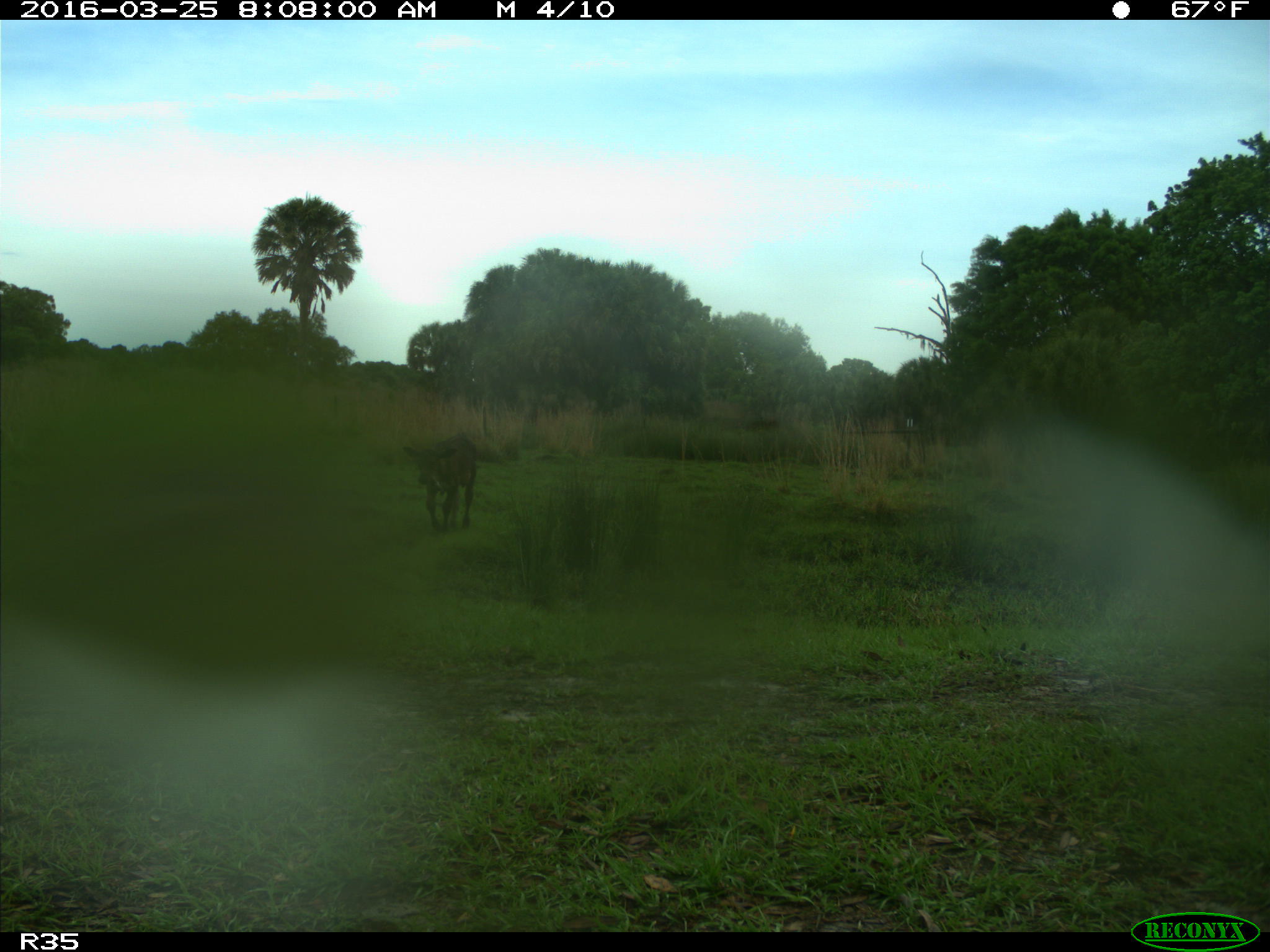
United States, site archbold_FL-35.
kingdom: Animalia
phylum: Chordata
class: Mammalia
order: Artiodactyla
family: Bovidae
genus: Bos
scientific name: Bos taurus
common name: domestic cow